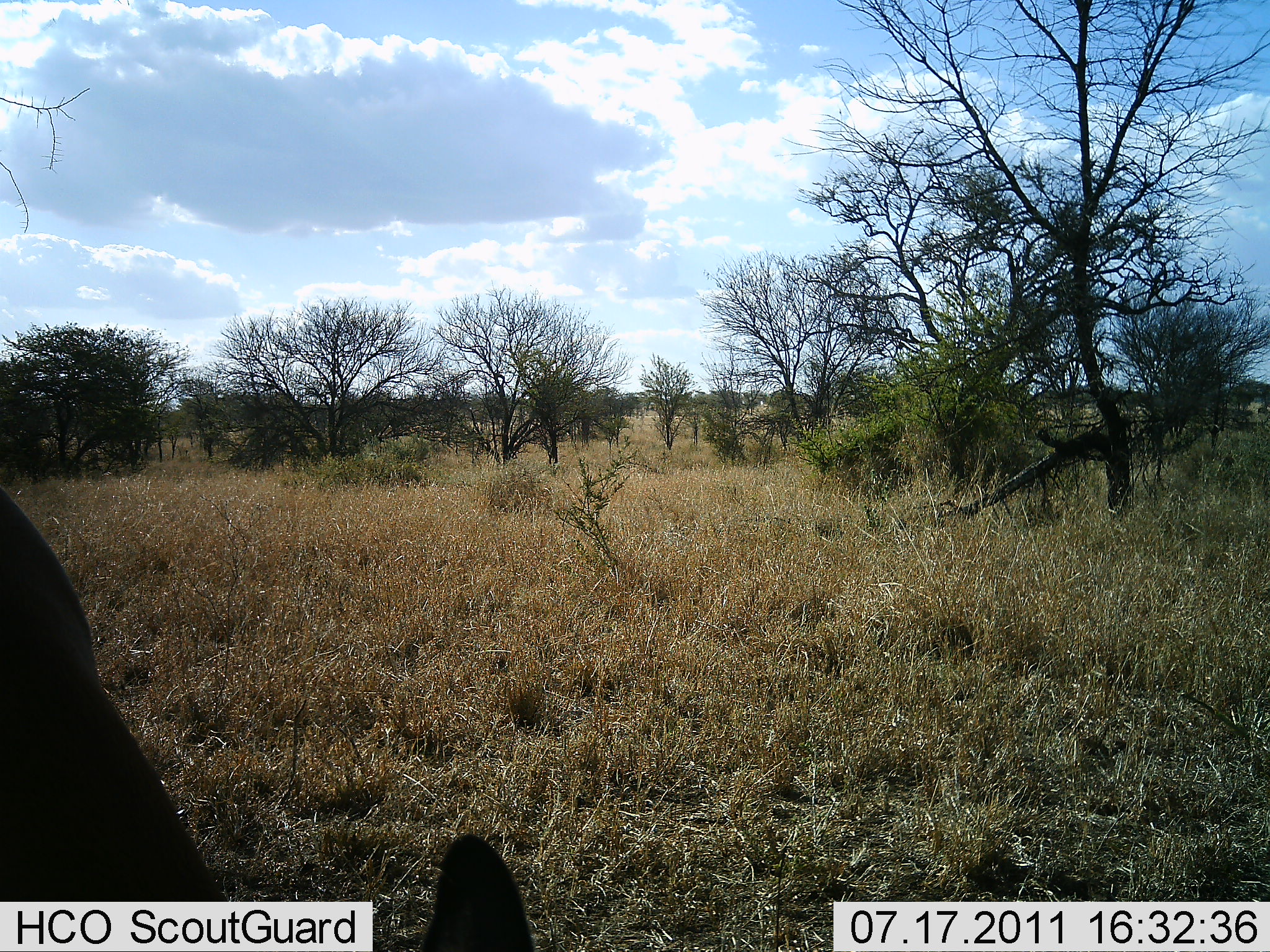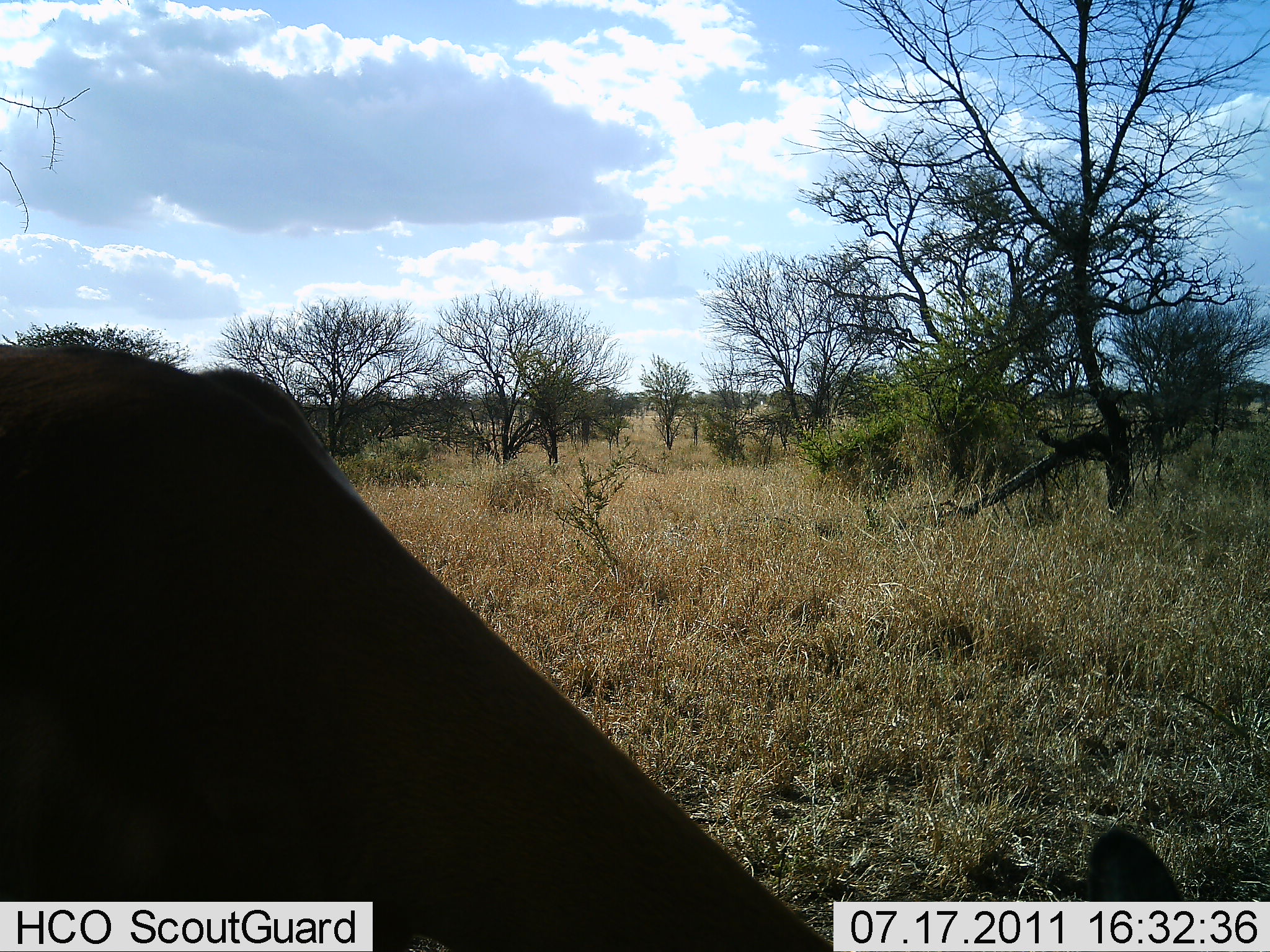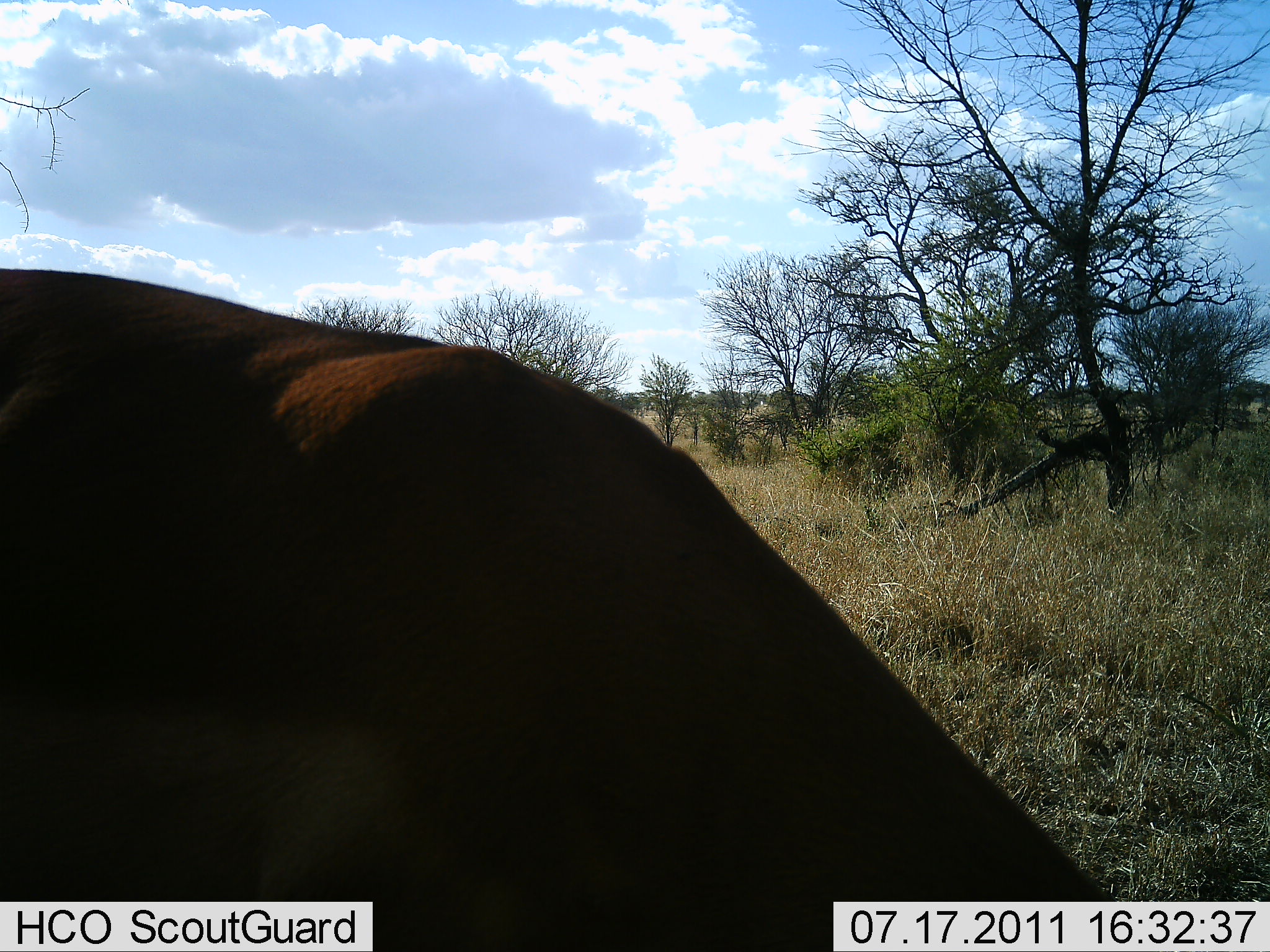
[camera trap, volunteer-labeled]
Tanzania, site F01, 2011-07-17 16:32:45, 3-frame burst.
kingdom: Animalia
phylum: Chordata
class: Mammalia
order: Artiodactyla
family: Bovidae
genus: Aepyceros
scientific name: Aepyceros melampus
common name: impala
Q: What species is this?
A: Impala (Aepyceros melampus).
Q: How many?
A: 1.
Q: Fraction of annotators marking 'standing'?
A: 0%.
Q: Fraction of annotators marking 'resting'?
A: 0%.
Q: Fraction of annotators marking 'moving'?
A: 40%.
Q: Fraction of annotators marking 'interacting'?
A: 0%.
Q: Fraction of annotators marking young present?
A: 0%.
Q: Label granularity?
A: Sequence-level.